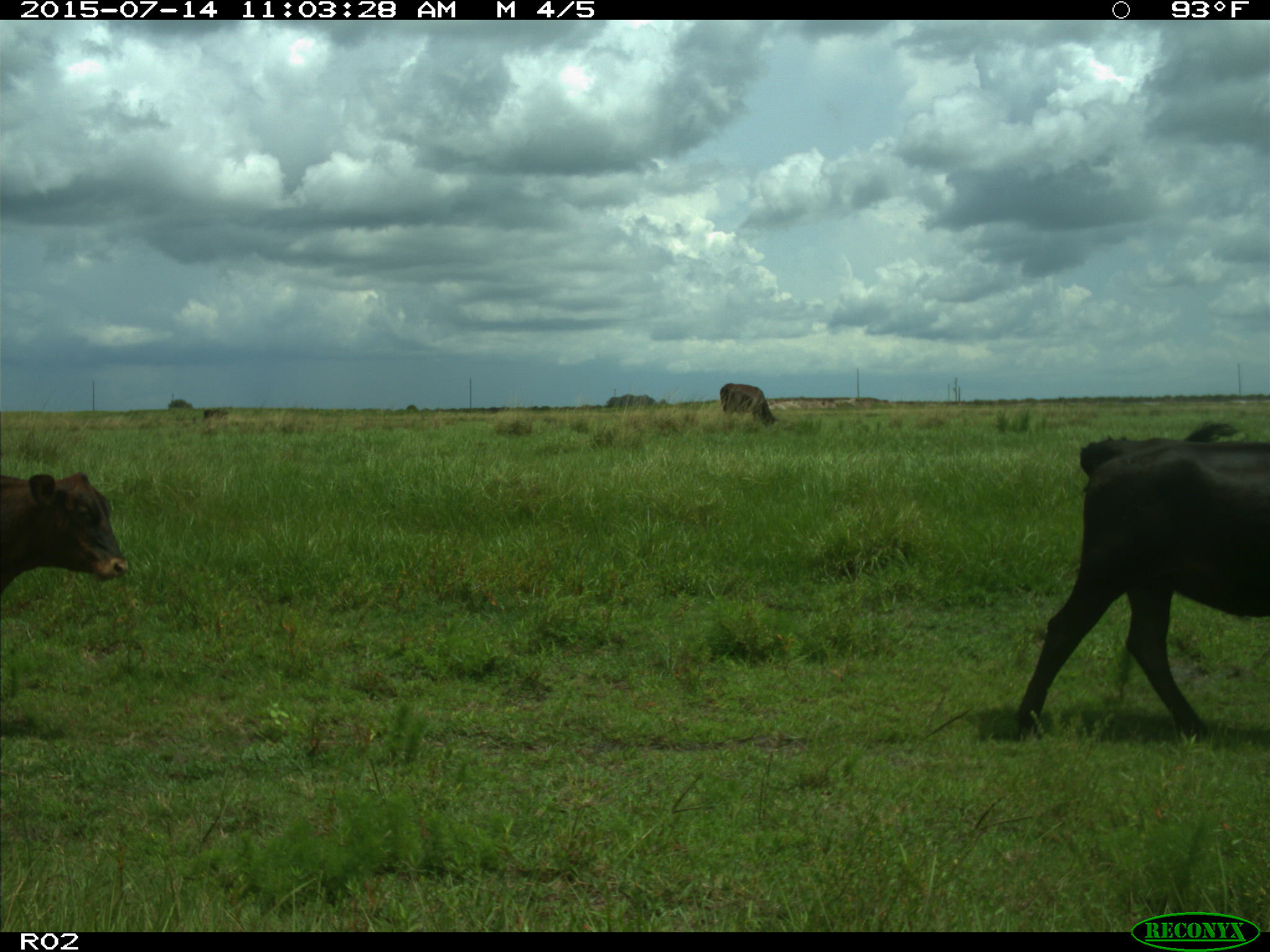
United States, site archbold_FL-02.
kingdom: Animalia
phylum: Chordata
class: Mammalia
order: Artiodactyla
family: Bovidae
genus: Bos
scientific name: Bos taurus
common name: domestic cow